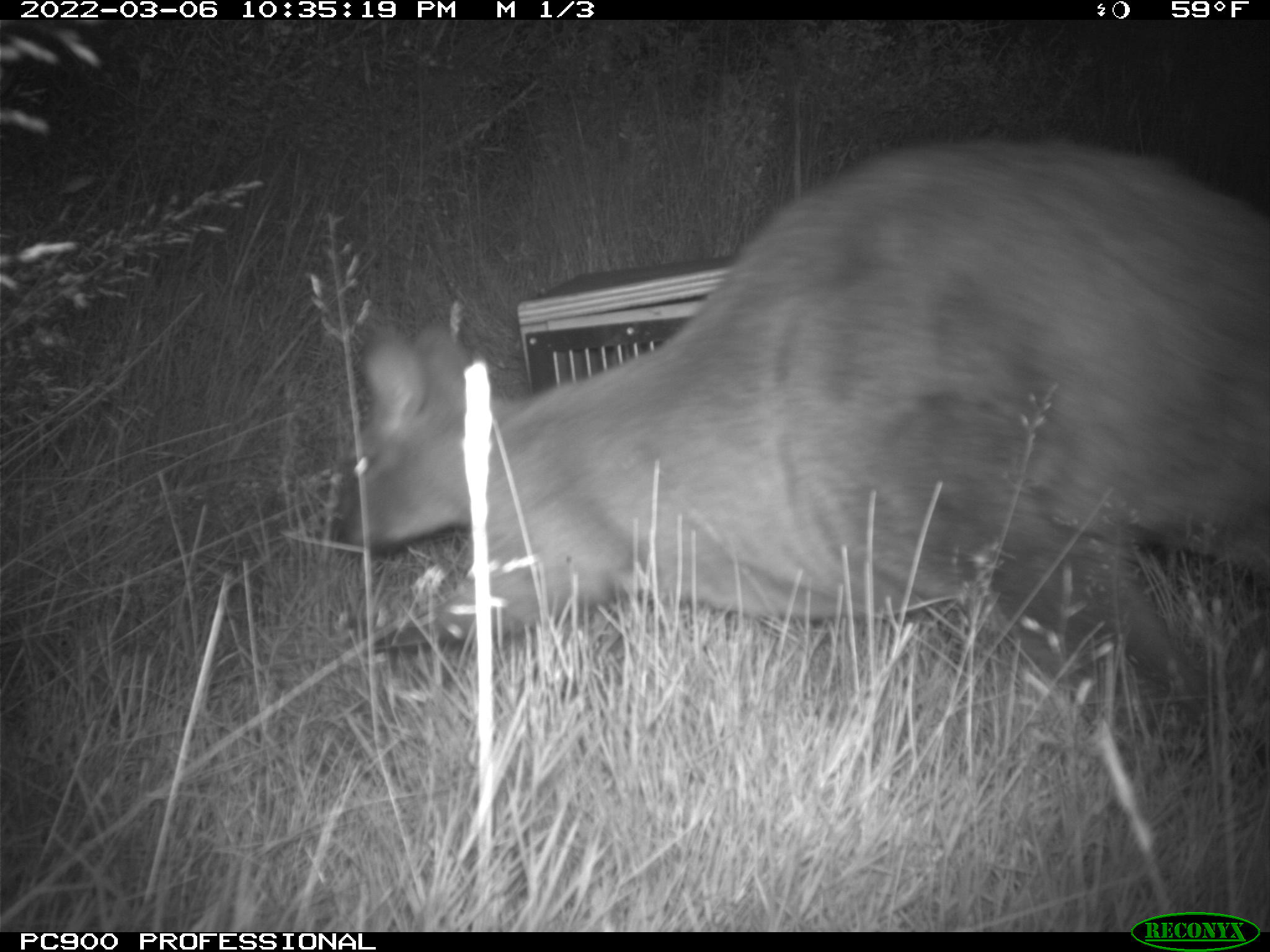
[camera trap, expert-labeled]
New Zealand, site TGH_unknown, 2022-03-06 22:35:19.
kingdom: Animalia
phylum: Chordata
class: Mammalia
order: Diprotodontia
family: Macropodidae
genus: Notamacropus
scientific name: Notamacropus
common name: wallaby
Wallaby (Notamacropus).